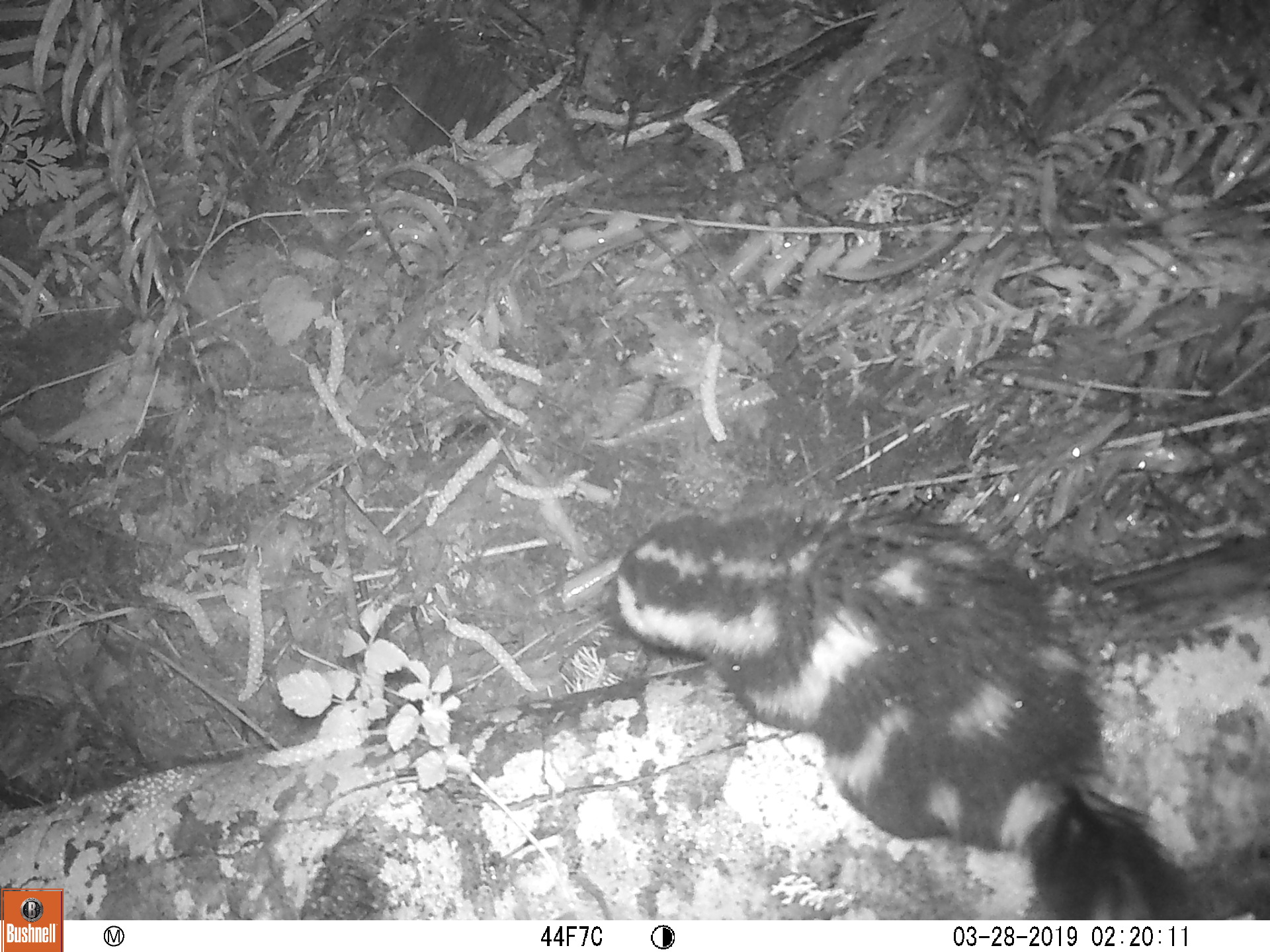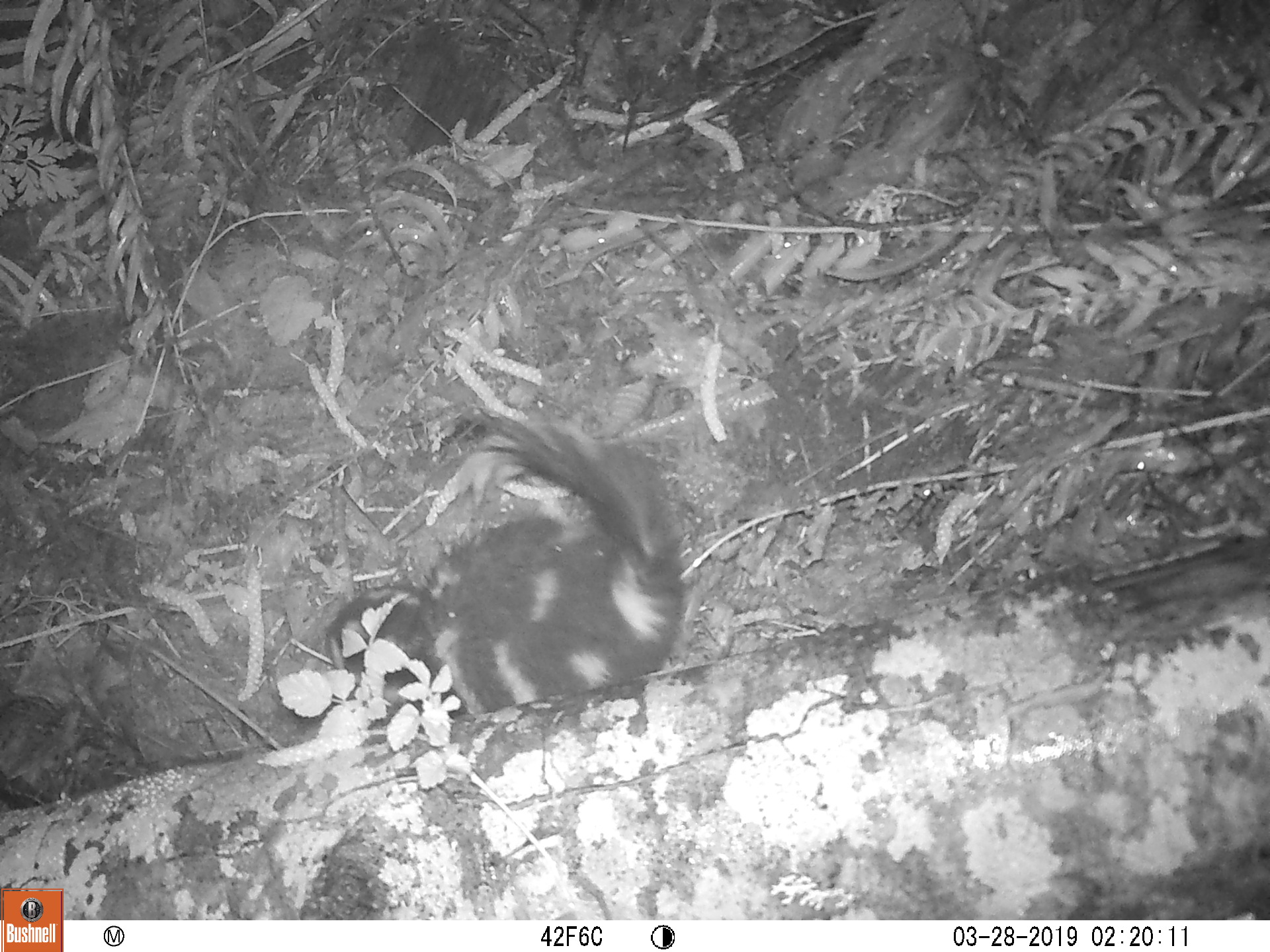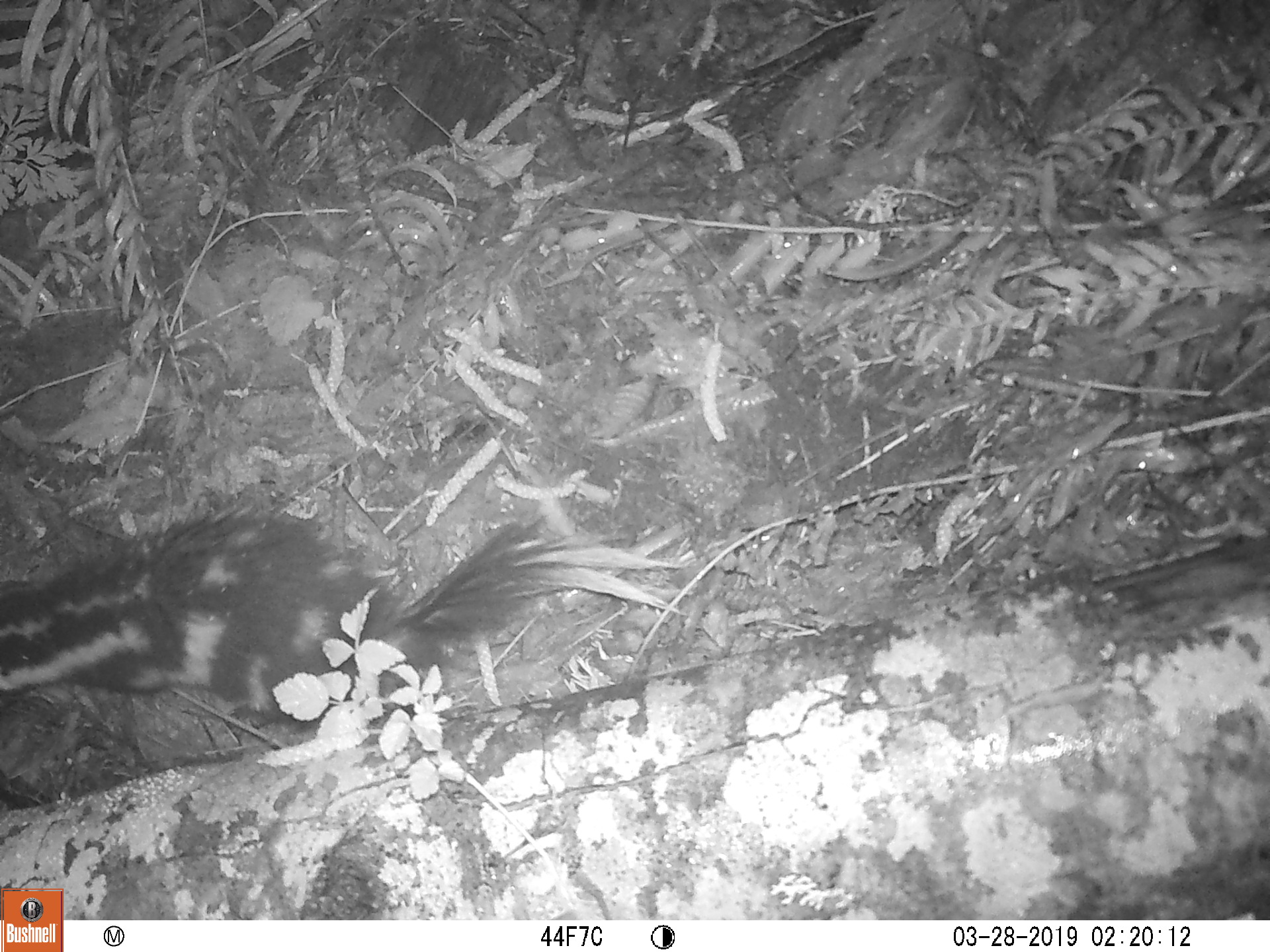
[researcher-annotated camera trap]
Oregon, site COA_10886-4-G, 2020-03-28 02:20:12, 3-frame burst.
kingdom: Animalia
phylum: Chordata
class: Mammalia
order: Carnivora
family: Mephitidae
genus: Spilogale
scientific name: Spilogale gracilis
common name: western spotted skunk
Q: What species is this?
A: Western spotted skunk (Spilogale gracilis).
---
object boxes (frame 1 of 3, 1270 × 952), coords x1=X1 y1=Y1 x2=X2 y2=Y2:
western spotted skunk: x1=602 y1=501 x2=1200 y2=915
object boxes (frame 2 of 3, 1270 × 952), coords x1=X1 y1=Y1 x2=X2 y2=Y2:
western spotted skunk: x1=322 y1=404 x2=710 y2=726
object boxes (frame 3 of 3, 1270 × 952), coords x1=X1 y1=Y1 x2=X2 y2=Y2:
western spotted skunk: x1=0 y1=501 x2=686 y2=732